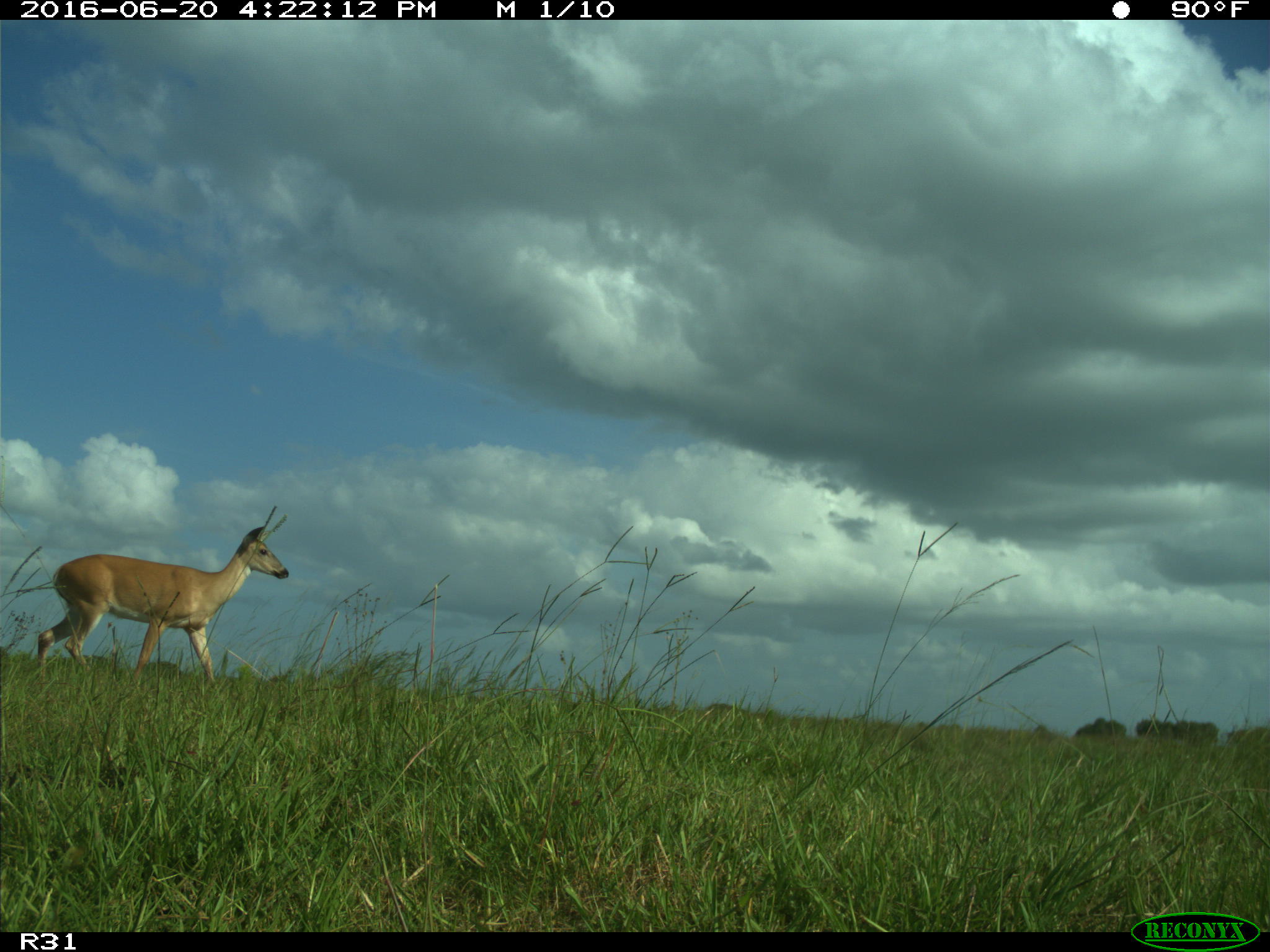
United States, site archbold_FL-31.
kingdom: Animalia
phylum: Chordata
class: Mammalia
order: Artiodactyla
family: Cervidae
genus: Odocoileus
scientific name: Odocoileus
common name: deer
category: unidentified deer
Unidentified deer (deer) (Odocoileus).